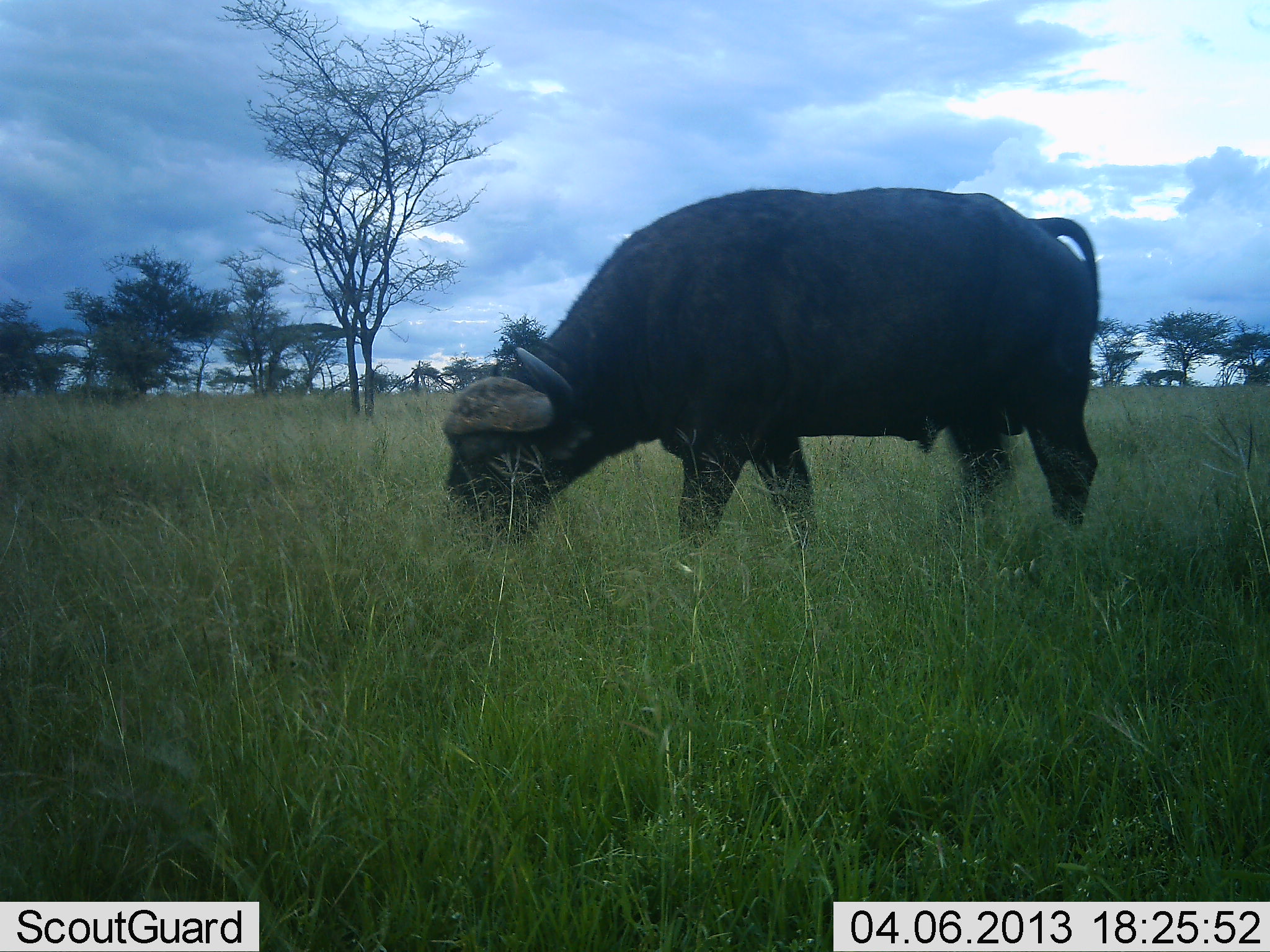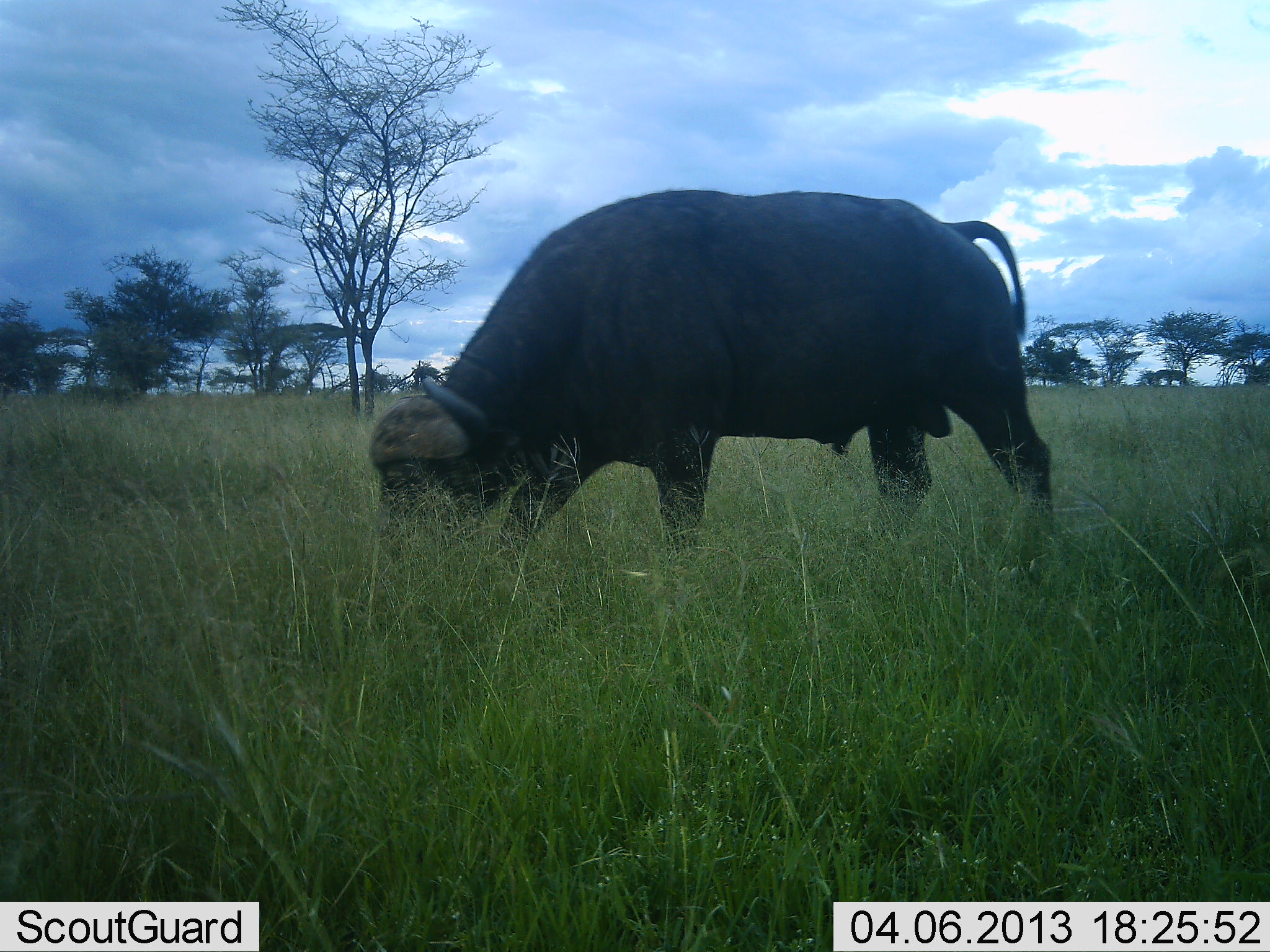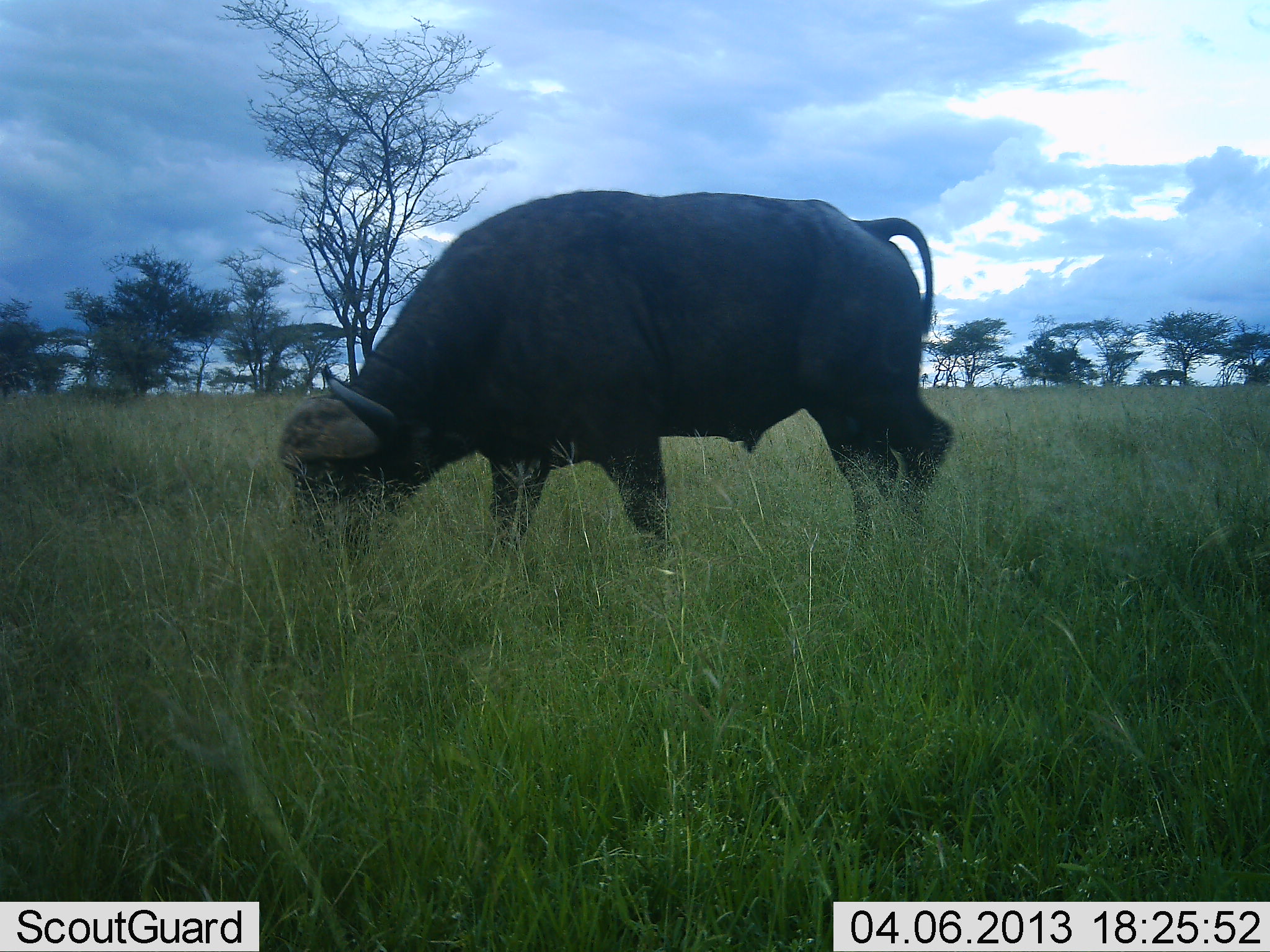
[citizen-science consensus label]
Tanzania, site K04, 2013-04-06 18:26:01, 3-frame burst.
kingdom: Animalia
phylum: Chordata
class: Mammalia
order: Artiodactyla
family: Bovidae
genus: Syncerus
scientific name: Syncerus caffer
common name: cape buffalo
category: buffalo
Buffalo (cape buffalo) (Syncerus caffer), count 1. Behavior (volunteer vote fractions): standing 19%, resting 0%, moving 42%, interacting 0%. Young present (vote fraction): 0%. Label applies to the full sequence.